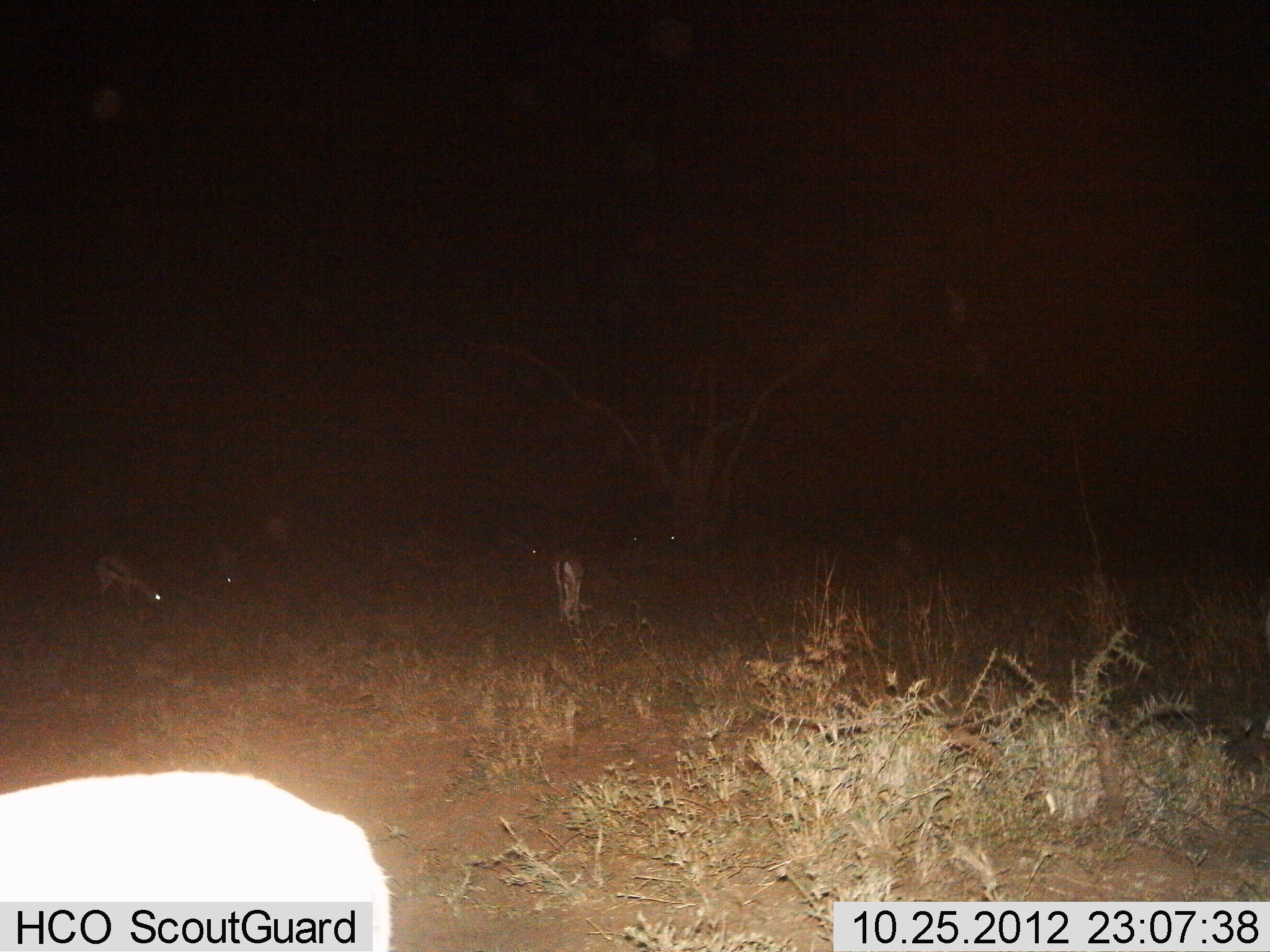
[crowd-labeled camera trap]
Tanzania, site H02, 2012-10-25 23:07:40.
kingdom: Animalia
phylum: Chordata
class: Mammalia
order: Artiodactyla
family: Bovidae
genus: Eudorcas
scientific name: Eudorcas thomsonii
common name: thomson's gazelle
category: gazellethomsons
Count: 6.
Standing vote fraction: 40%.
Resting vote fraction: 10%.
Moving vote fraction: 10%.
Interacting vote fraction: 0%.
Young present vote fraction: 0%.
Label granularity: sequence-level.